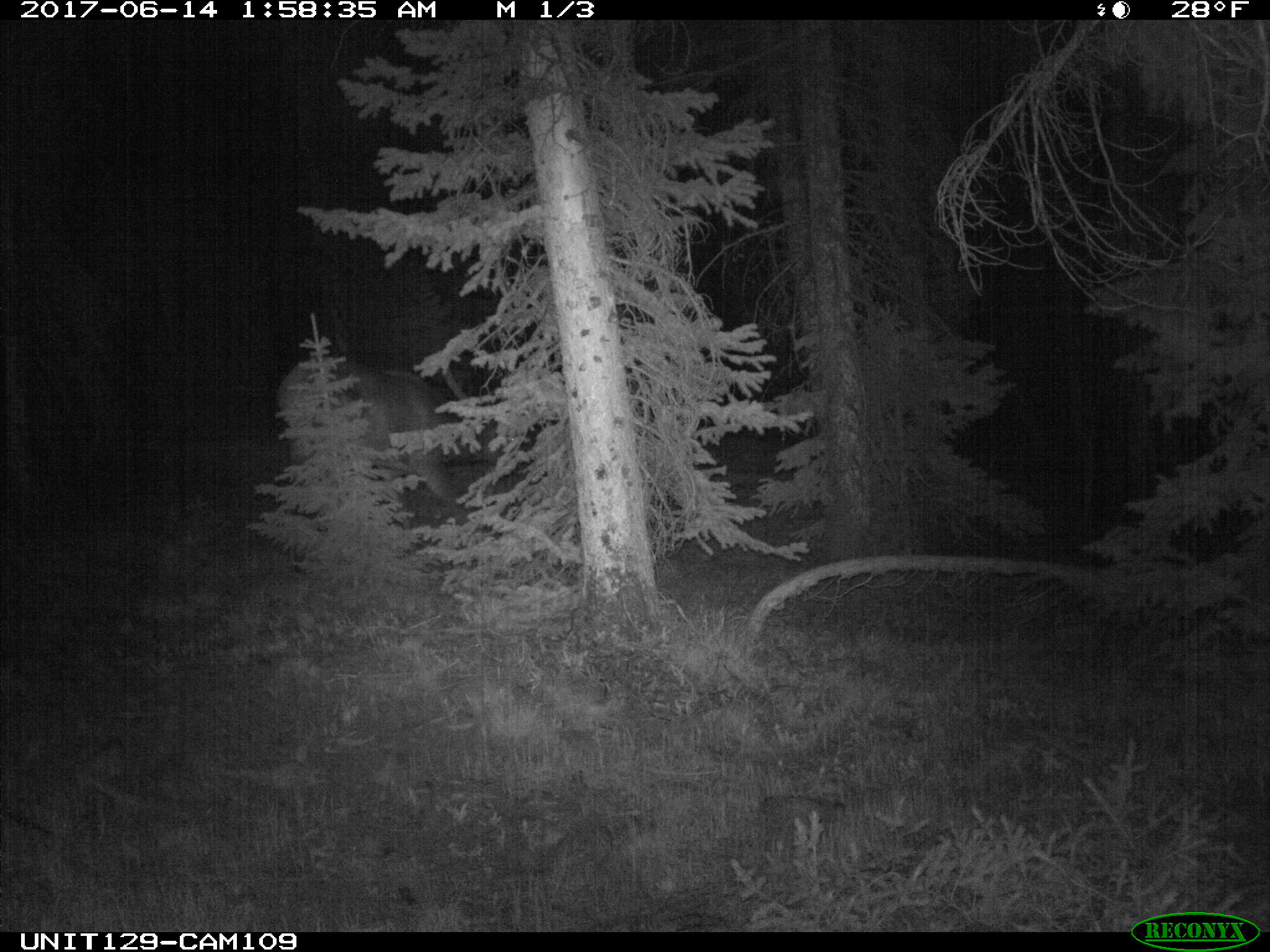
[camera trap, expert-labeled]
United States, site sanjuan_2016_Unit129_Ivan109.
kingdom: Animalia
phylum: Chordata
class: Mammalia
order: Artiodactyla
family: Cervidae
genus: Cervus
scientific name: Cervus elaphus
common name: red deer